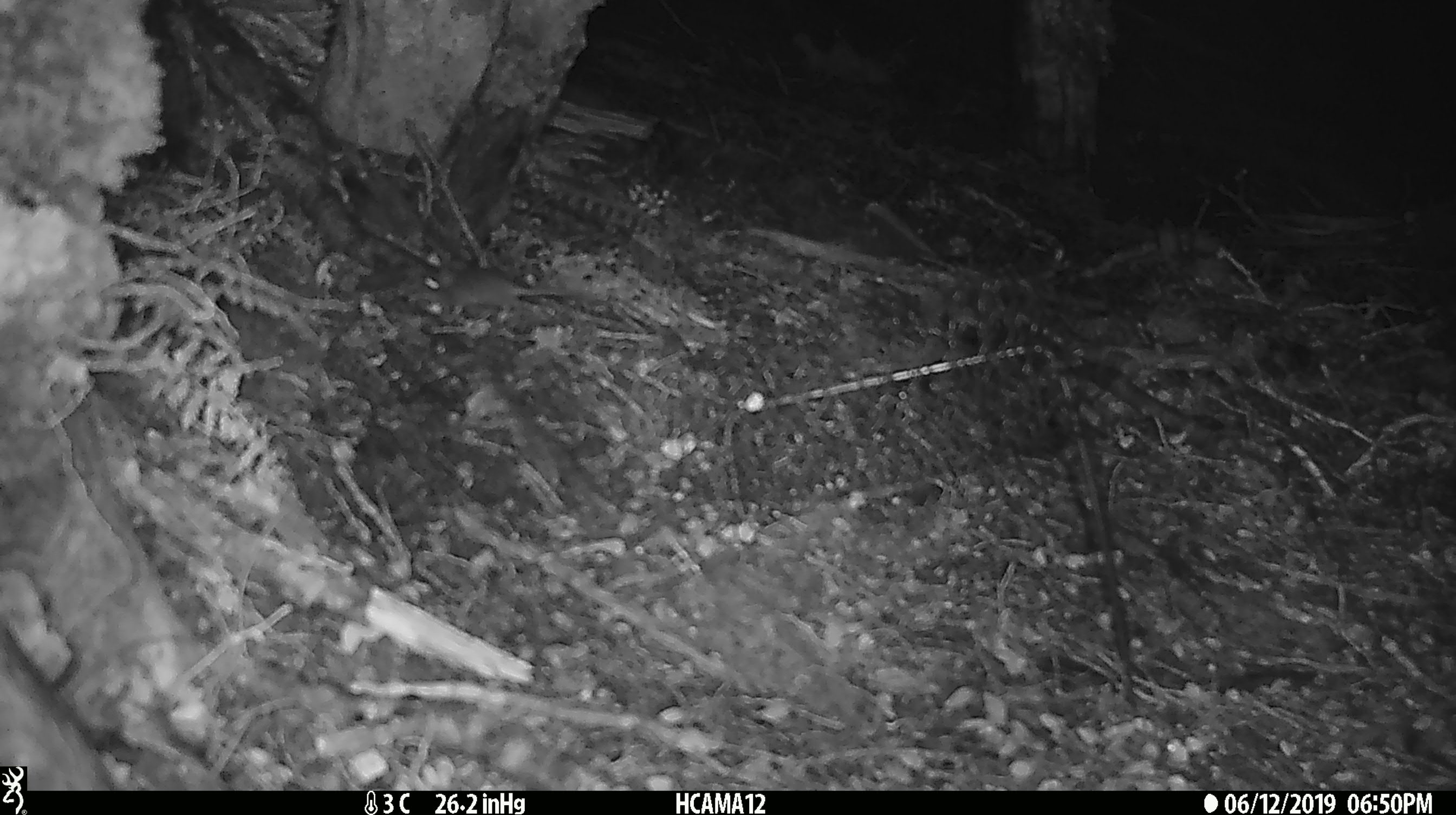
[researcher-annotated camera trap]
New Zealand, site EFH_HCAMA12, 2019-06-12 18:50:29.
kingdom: Animalia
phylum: Chordata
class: Mammalia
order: Rodentia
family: Muridae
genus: Mus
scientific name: Mus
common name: mouse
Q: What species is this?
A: Mouse (Mus).